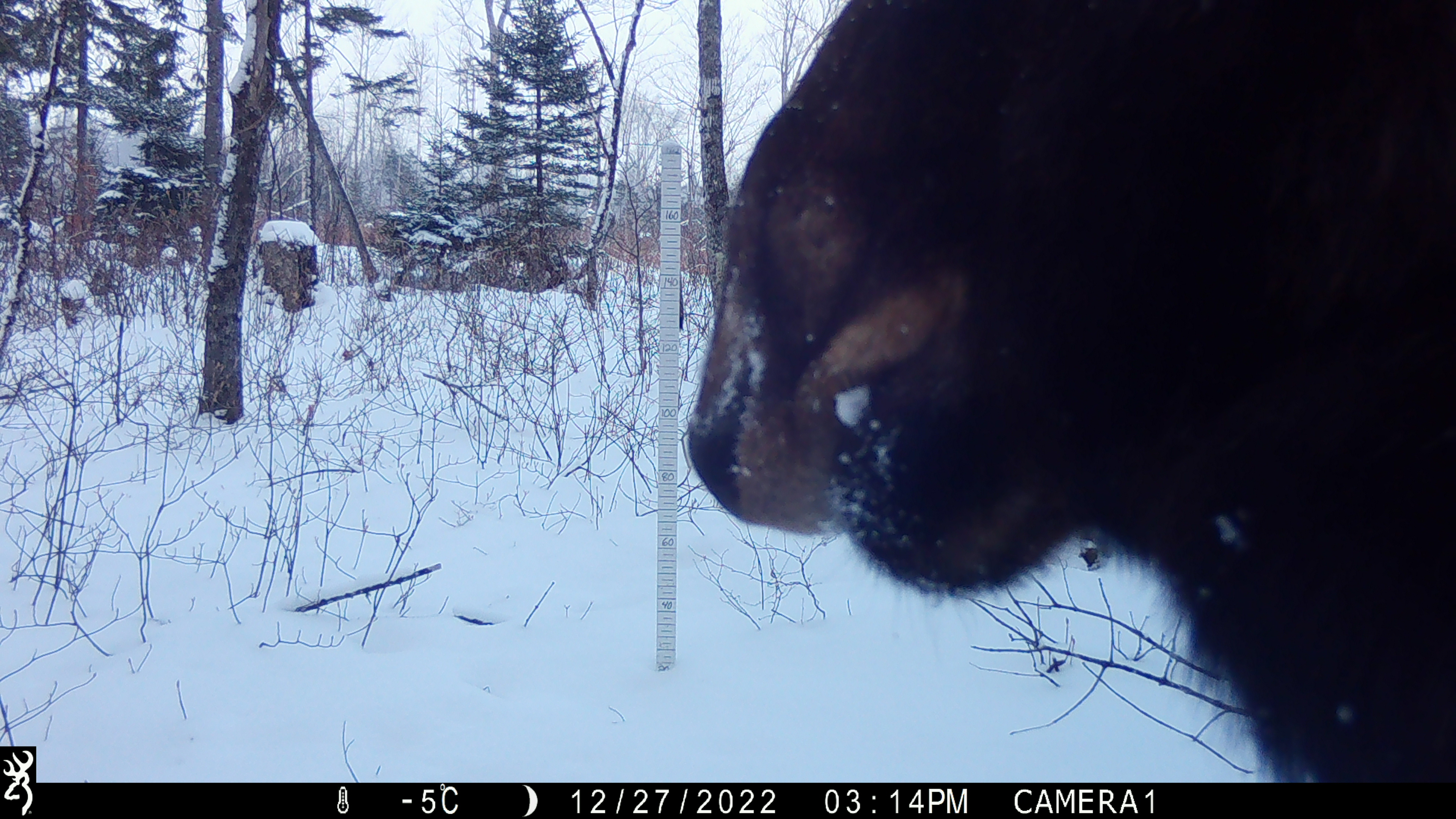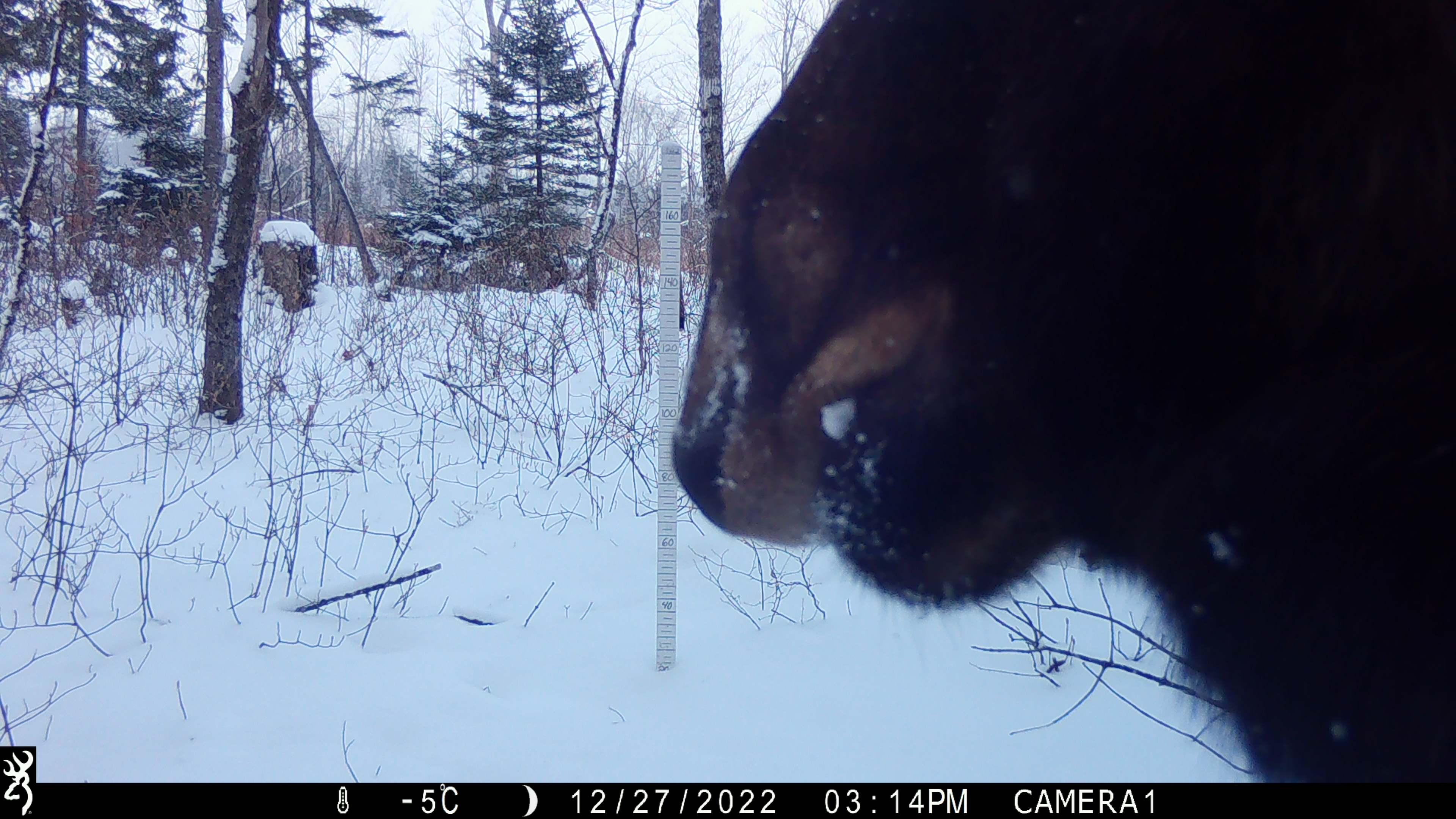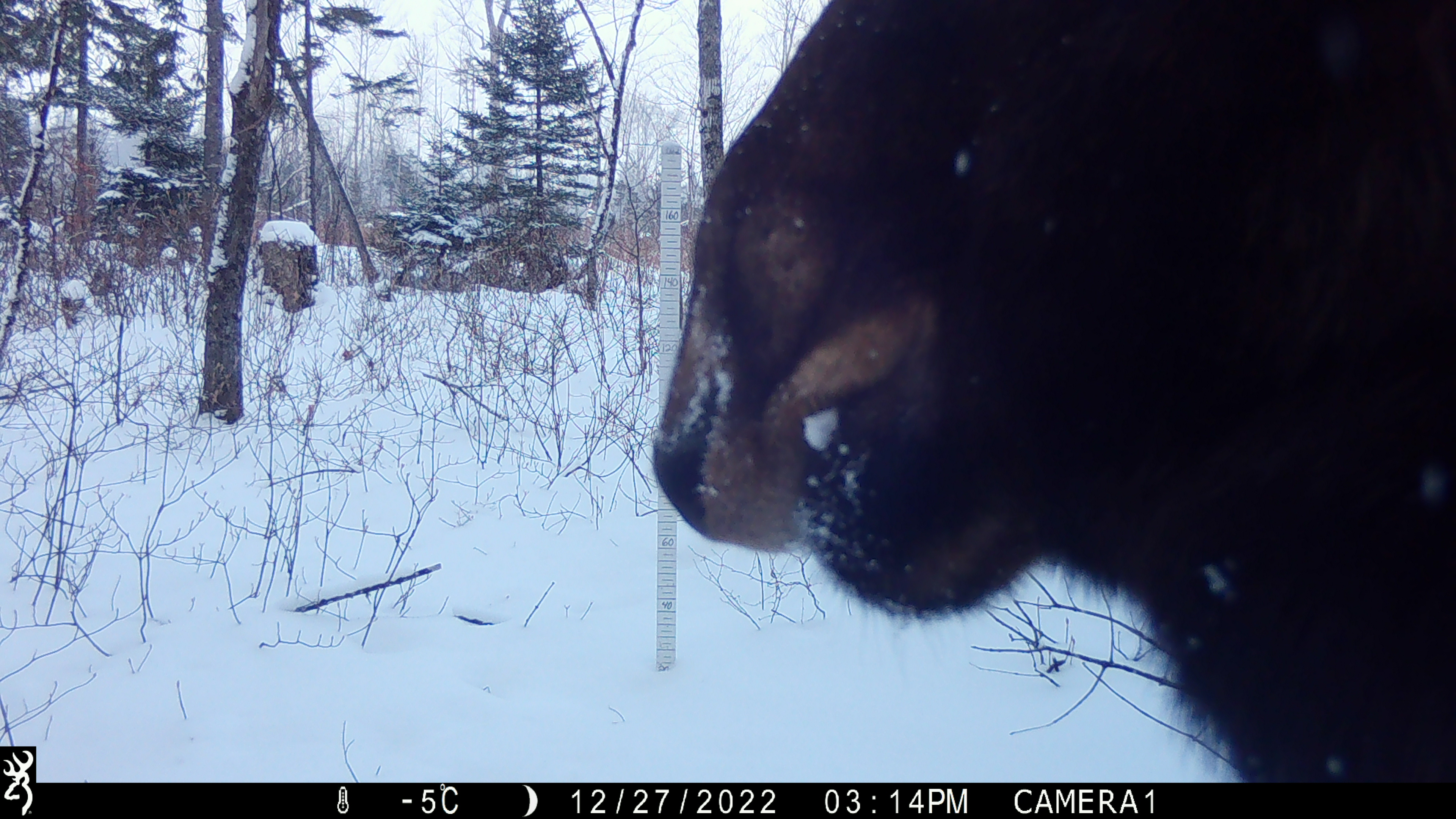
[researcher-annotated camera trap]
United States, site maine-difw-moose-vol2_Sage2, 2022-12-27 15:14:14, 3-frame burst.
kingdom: Animalia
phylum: Chordata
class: Mammalia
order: Artiodactyla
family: Cervidae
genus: Alces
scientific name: Alces alces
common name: moose